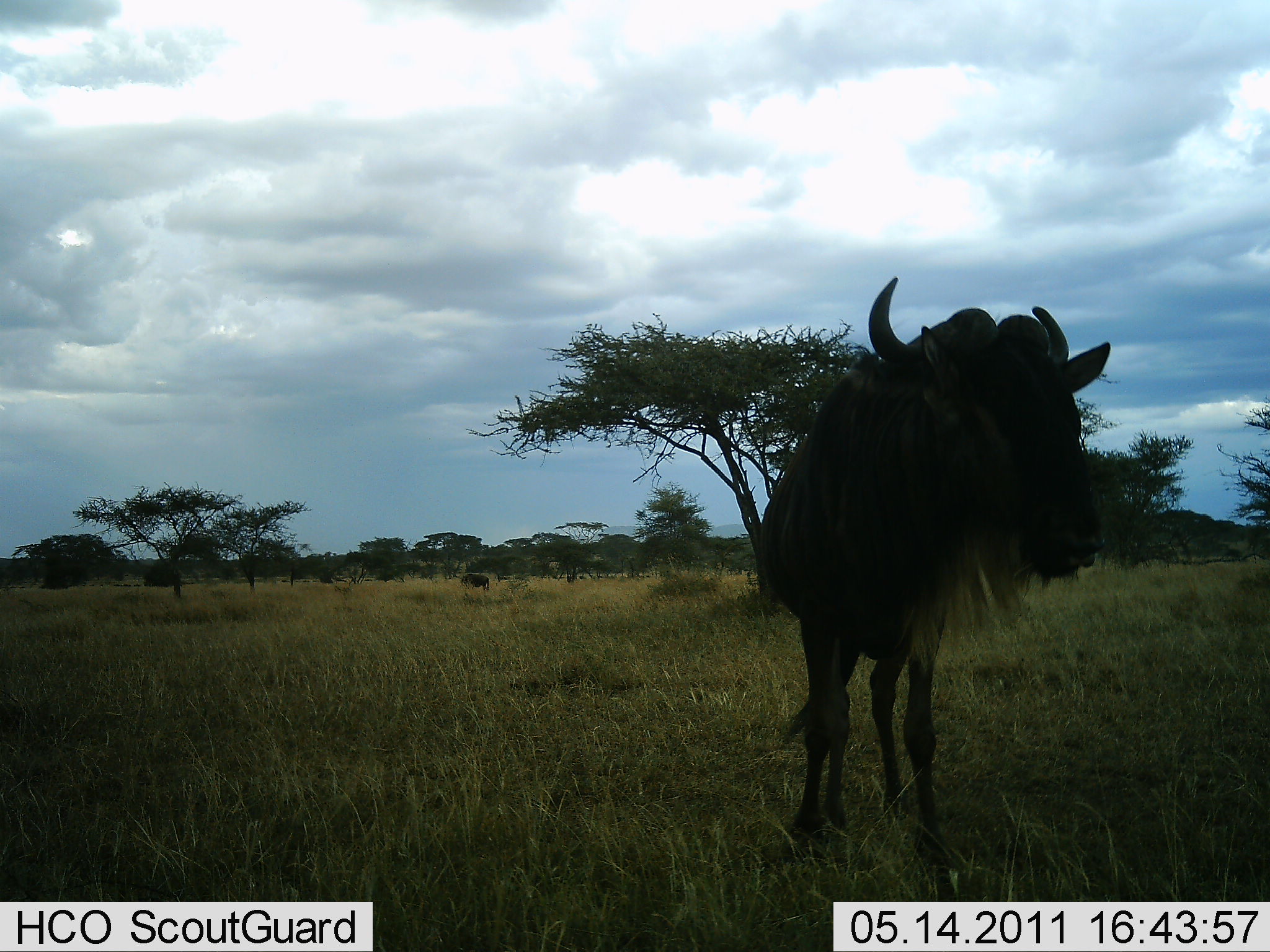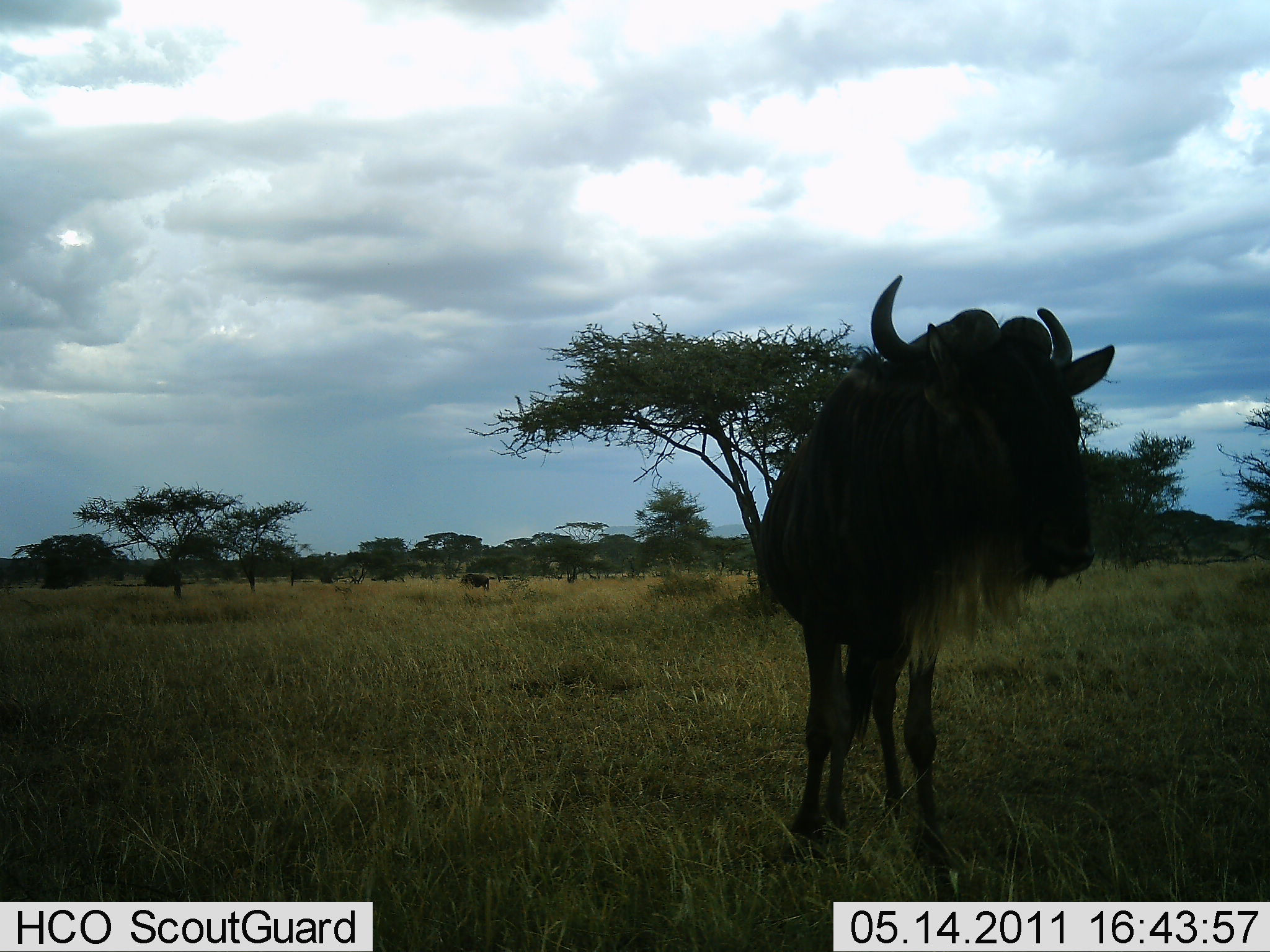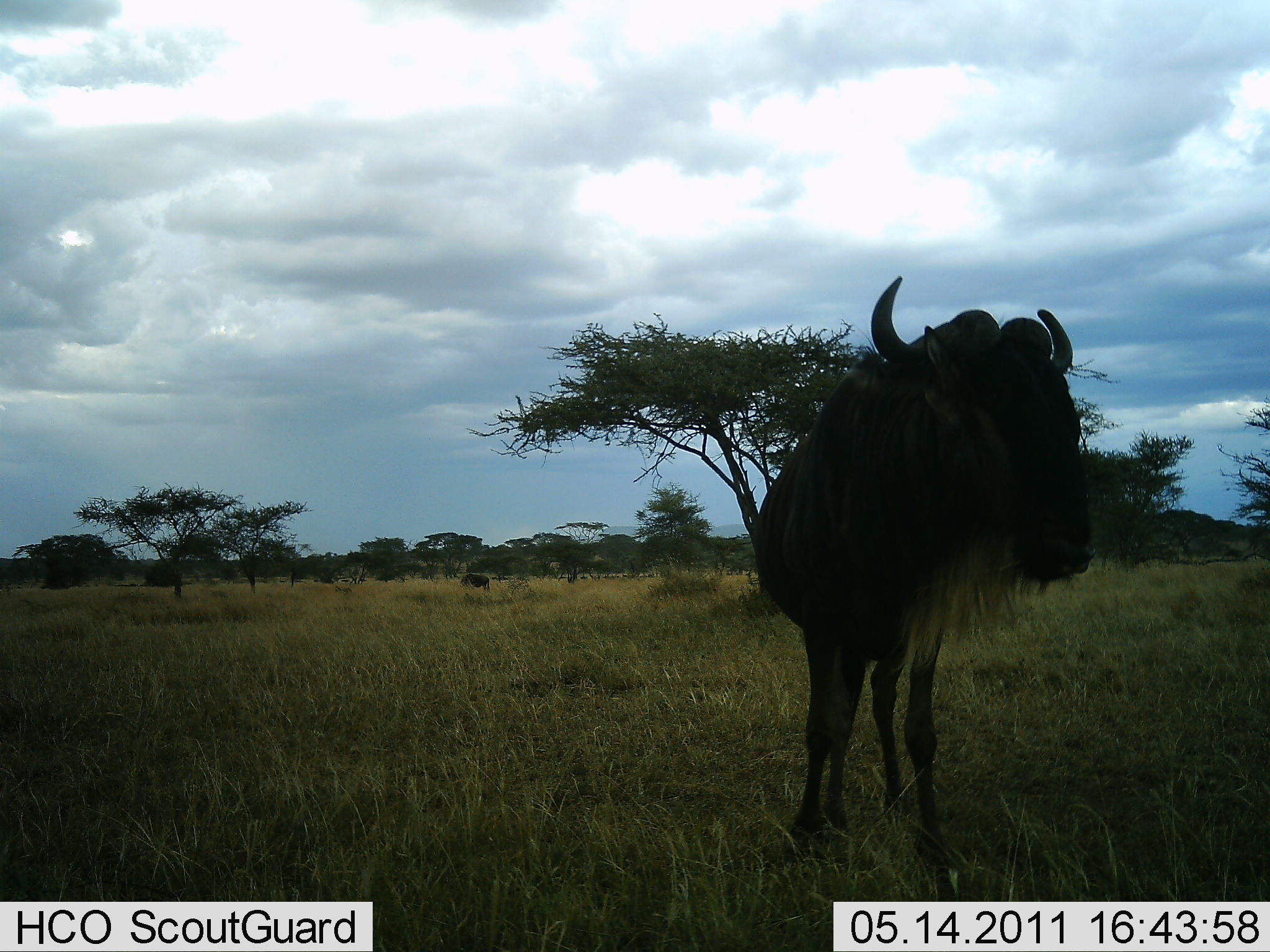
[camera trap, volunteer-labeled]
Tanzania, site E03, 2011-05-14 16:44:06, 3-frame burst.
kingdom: Animalia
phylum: Chordata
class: Mammalia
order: Artiodactyla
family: Bovidae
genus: Connochaetes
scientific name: Connochaetes taurinus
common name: blue wildebeest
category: wildebeest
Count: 2.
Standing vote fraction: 100%.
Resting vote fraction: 0%.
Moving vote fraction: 0%.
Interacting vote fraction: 0%.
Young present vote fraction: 0%.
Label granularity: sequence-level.